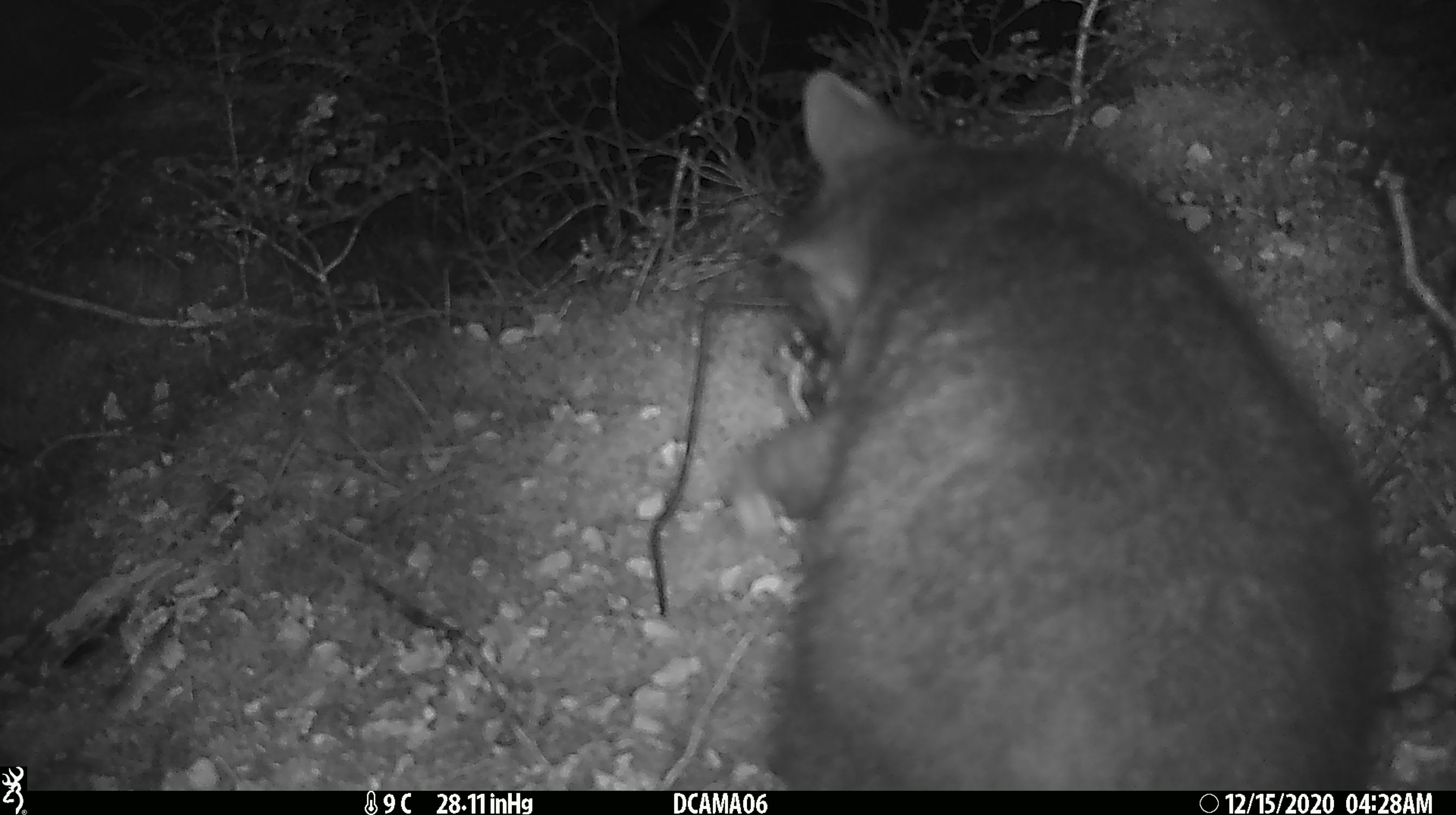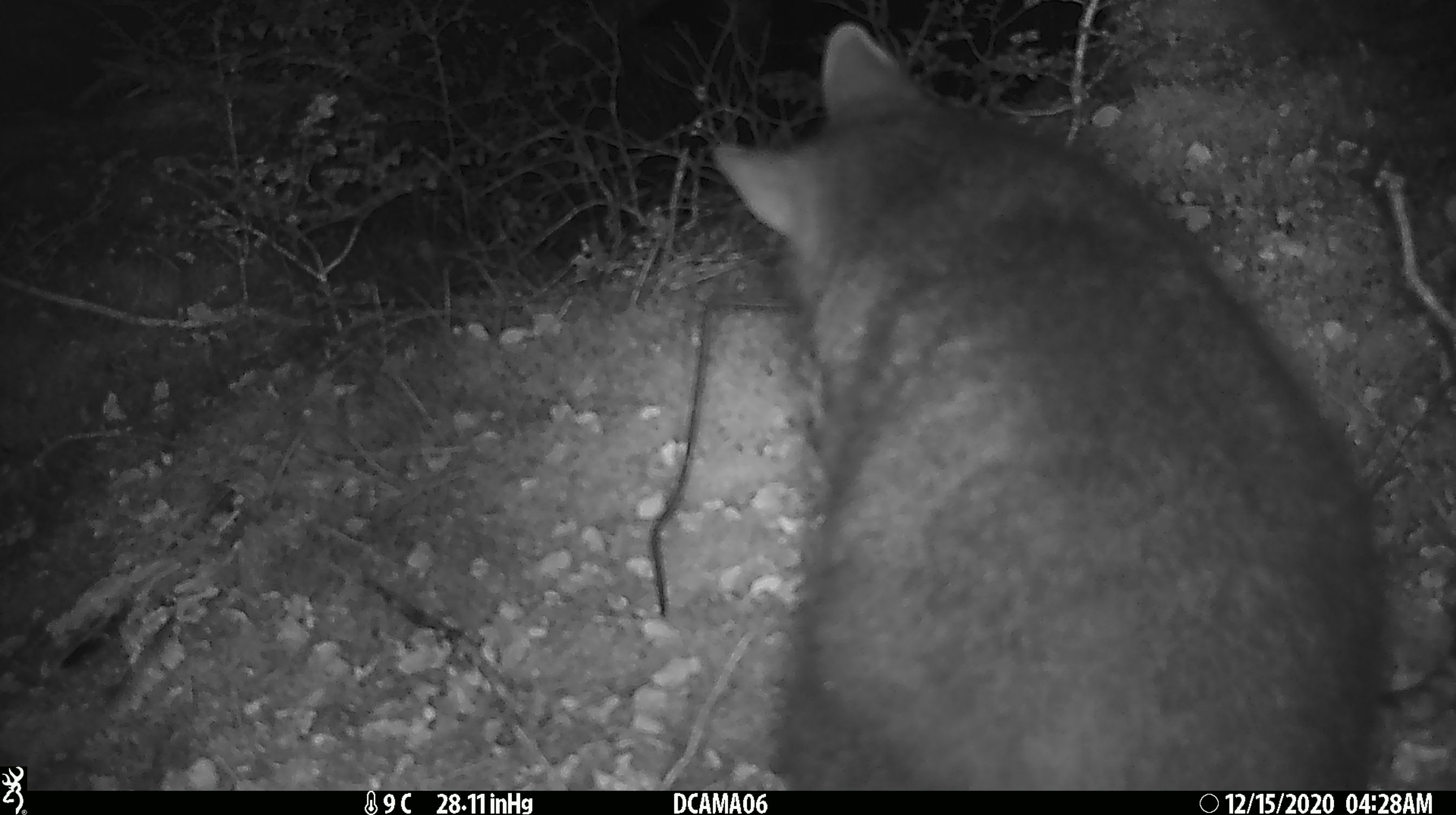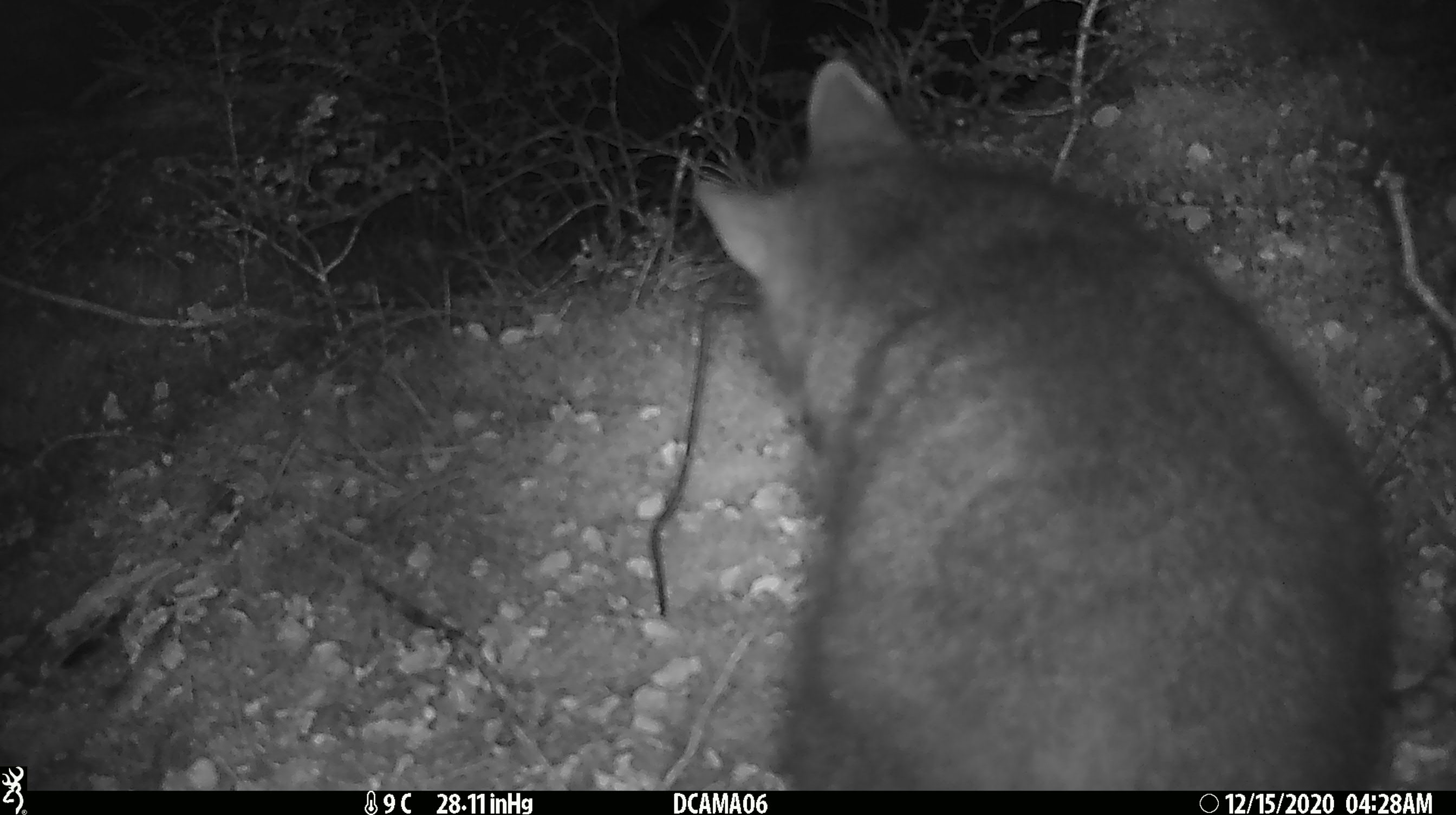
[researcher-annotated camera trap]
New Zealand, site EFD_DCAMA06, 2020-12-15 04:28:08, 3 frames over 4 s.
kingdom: Animalia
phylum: Chordata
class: Mammalia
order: Diprotodontia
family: Phalangeridae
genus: Trichosurus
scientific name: Trichosurus vulpecula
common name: common brushtail possum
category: possum